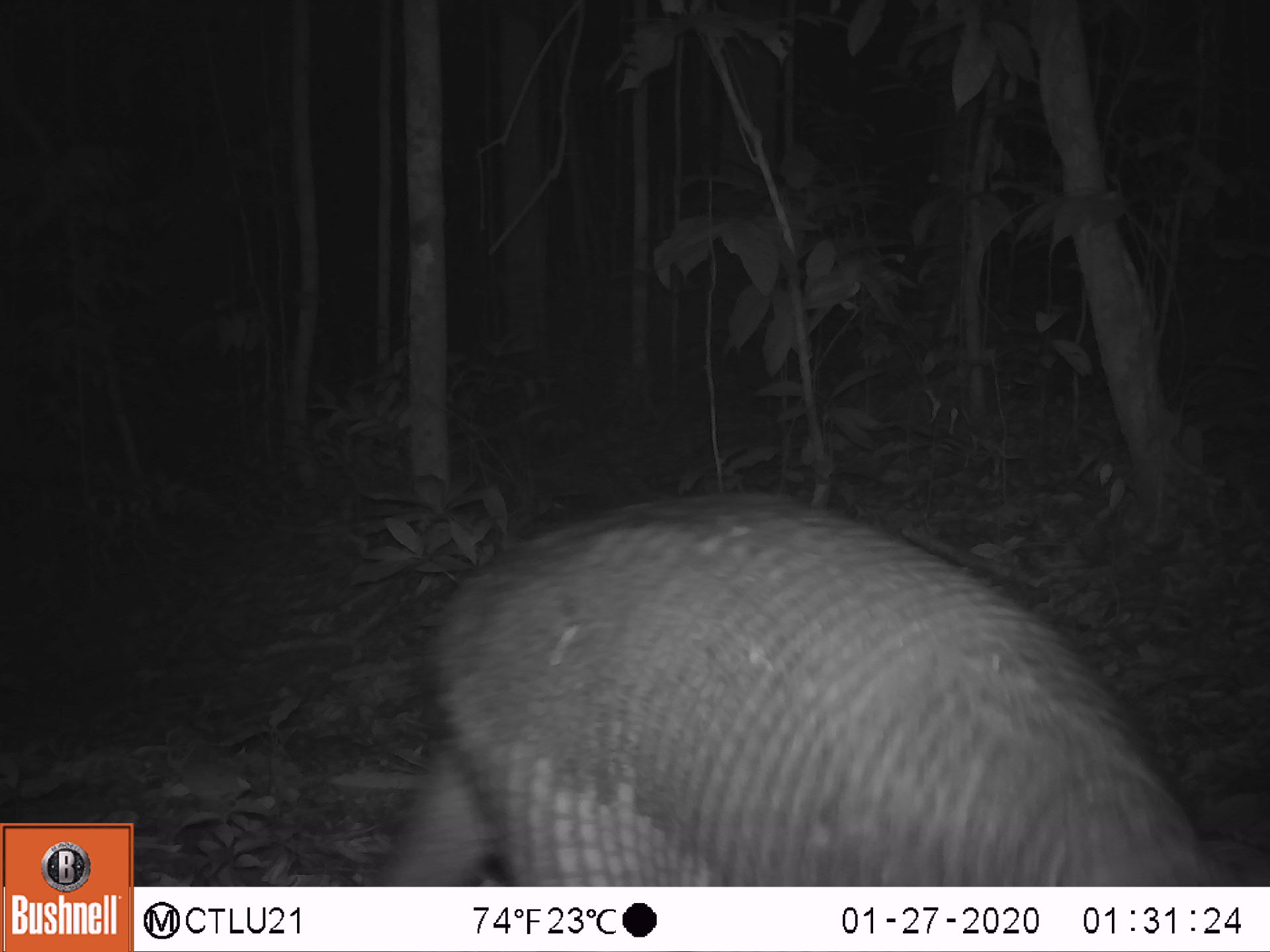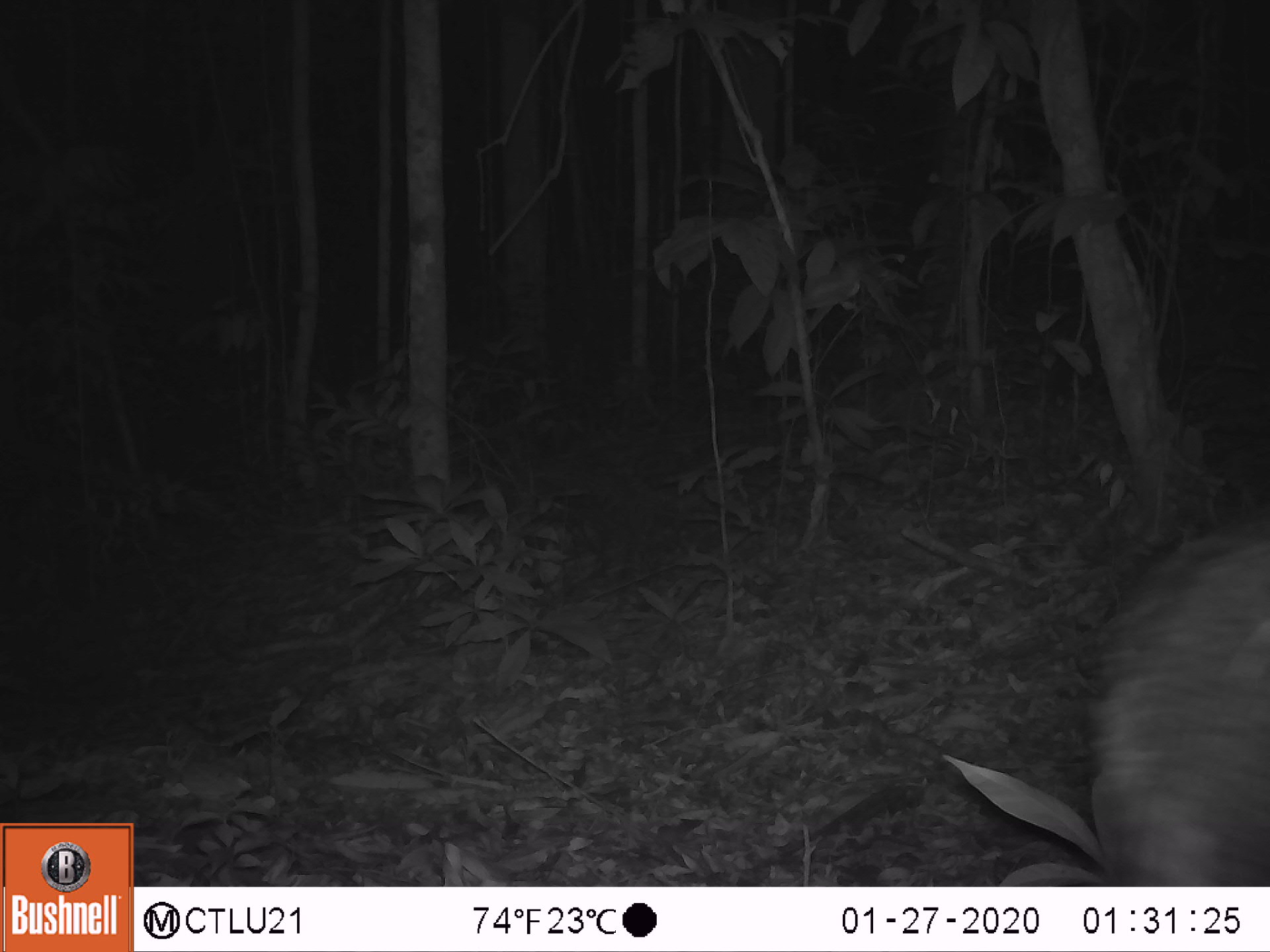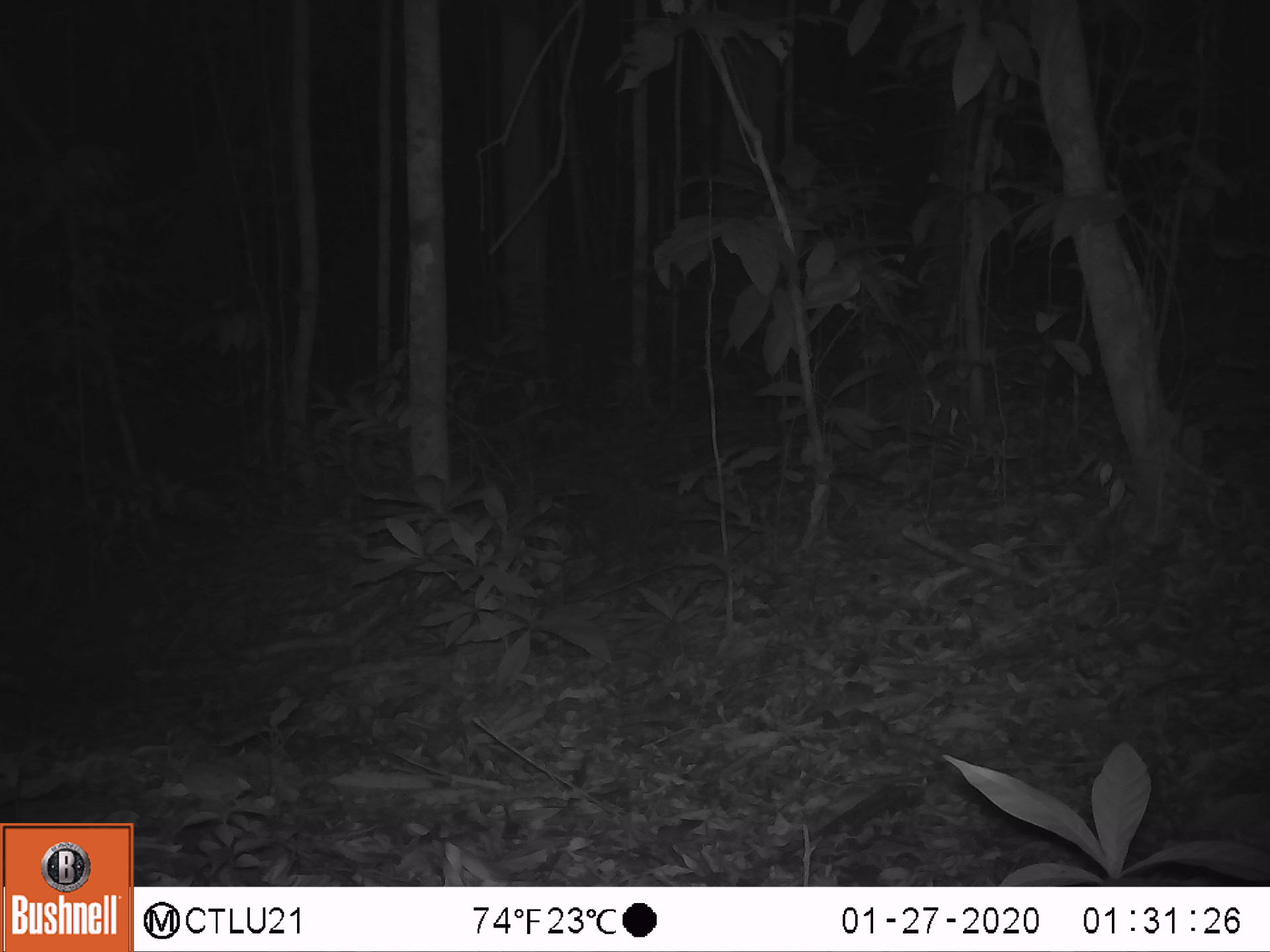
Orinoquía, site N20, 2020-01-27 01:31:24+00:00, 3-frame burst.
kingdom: Animalia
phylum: Chordata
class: Mammalia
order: Cingulata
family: Chlamyphoridae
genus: Priodontes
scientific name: Priodontes maximus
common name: giant armadillo